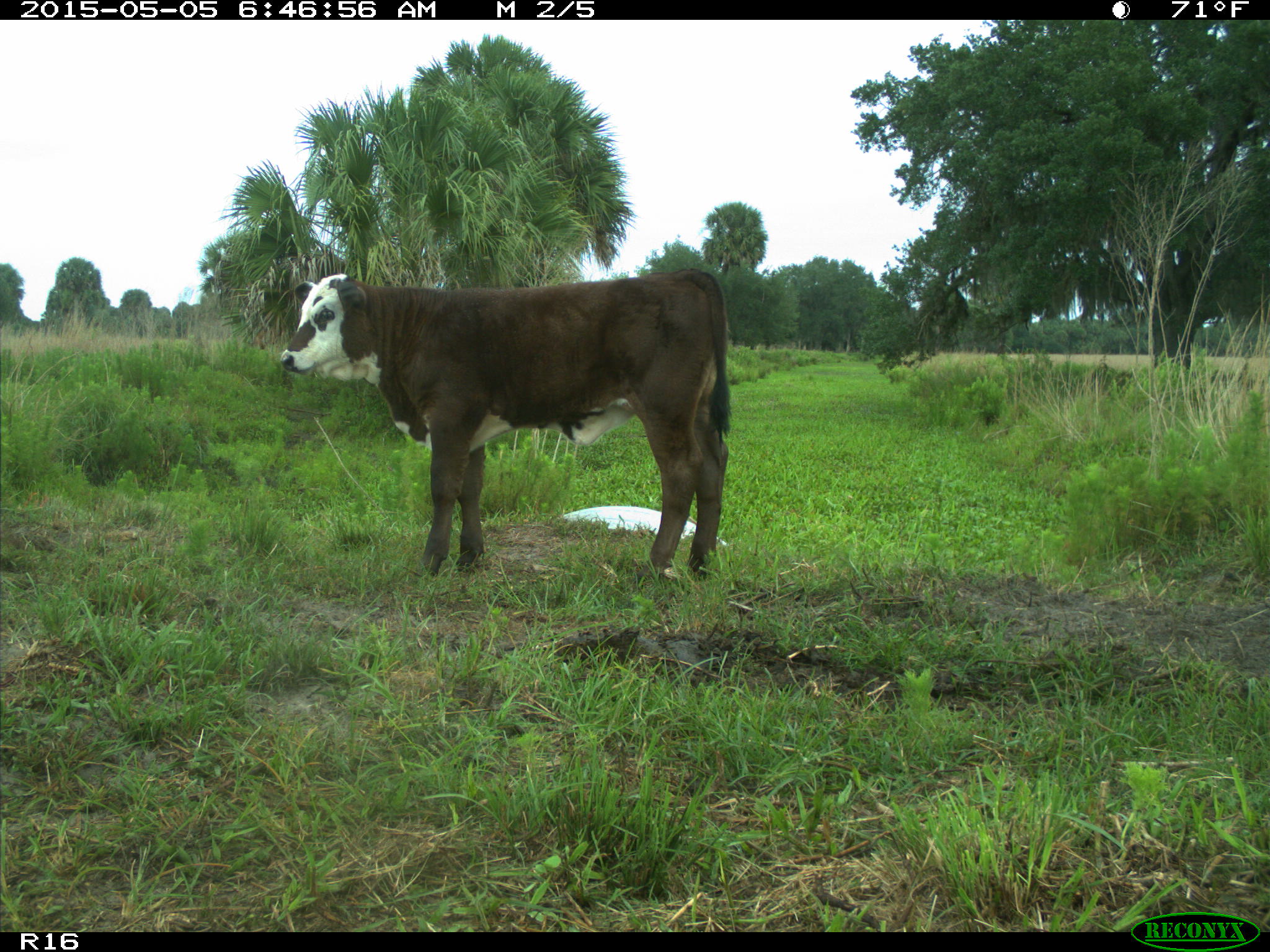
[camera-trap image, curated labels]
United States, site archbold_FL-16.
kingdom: Animalia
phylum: Chordata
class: Mammalia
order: Artiodactyla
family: Bovidae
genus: Bos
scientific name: Bos taurus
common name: domestic cow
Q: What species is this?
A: Bos taurus (domestic cow).